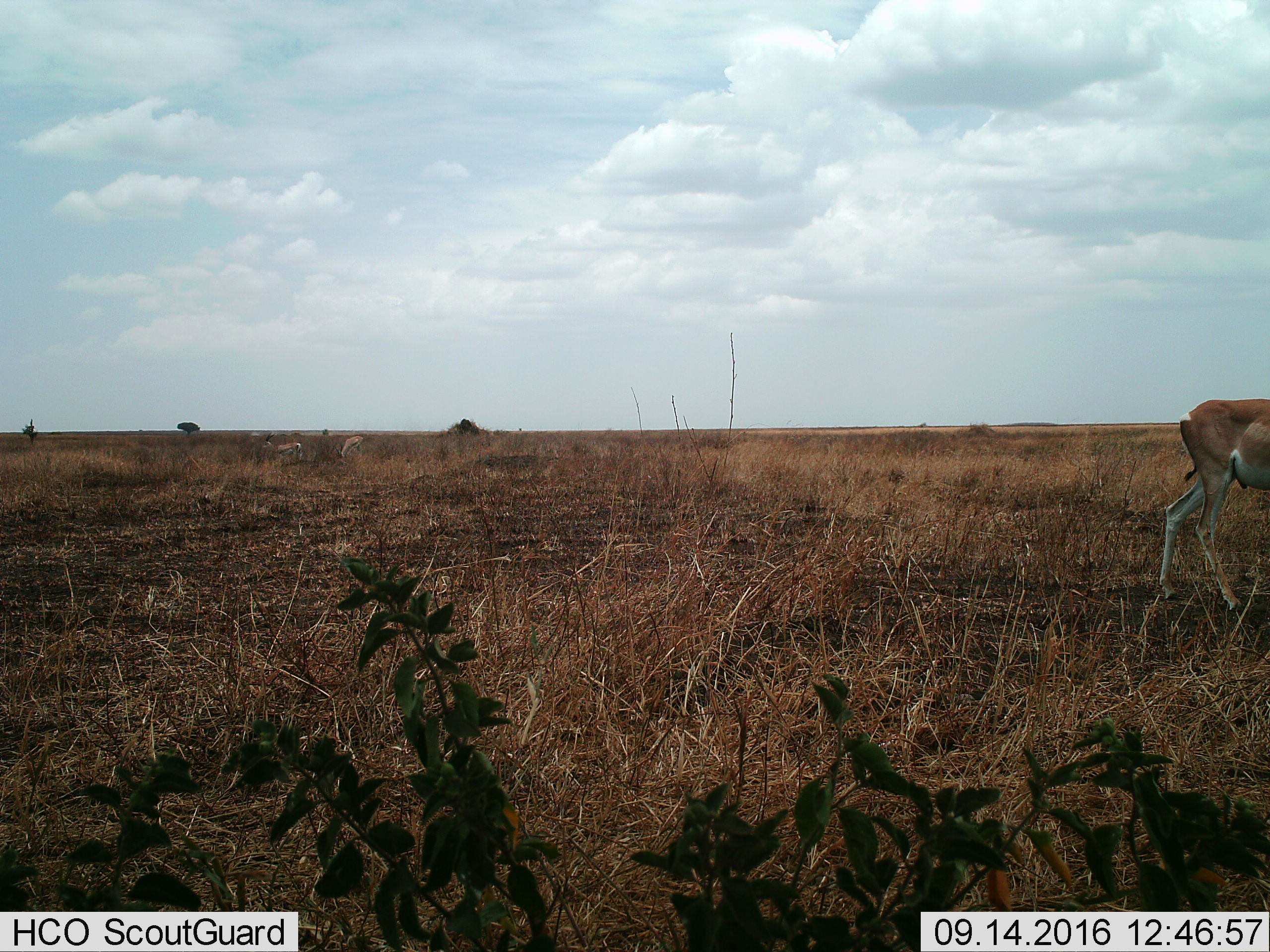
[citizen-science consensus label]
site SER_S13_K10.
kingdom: Animalia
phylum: Chordata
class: Mammalia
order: Artiodactyla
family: Bovidae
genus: Nanger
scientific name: Nanger granti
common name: grant's gazelle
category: gazellegrants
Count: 3.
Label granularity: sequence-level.